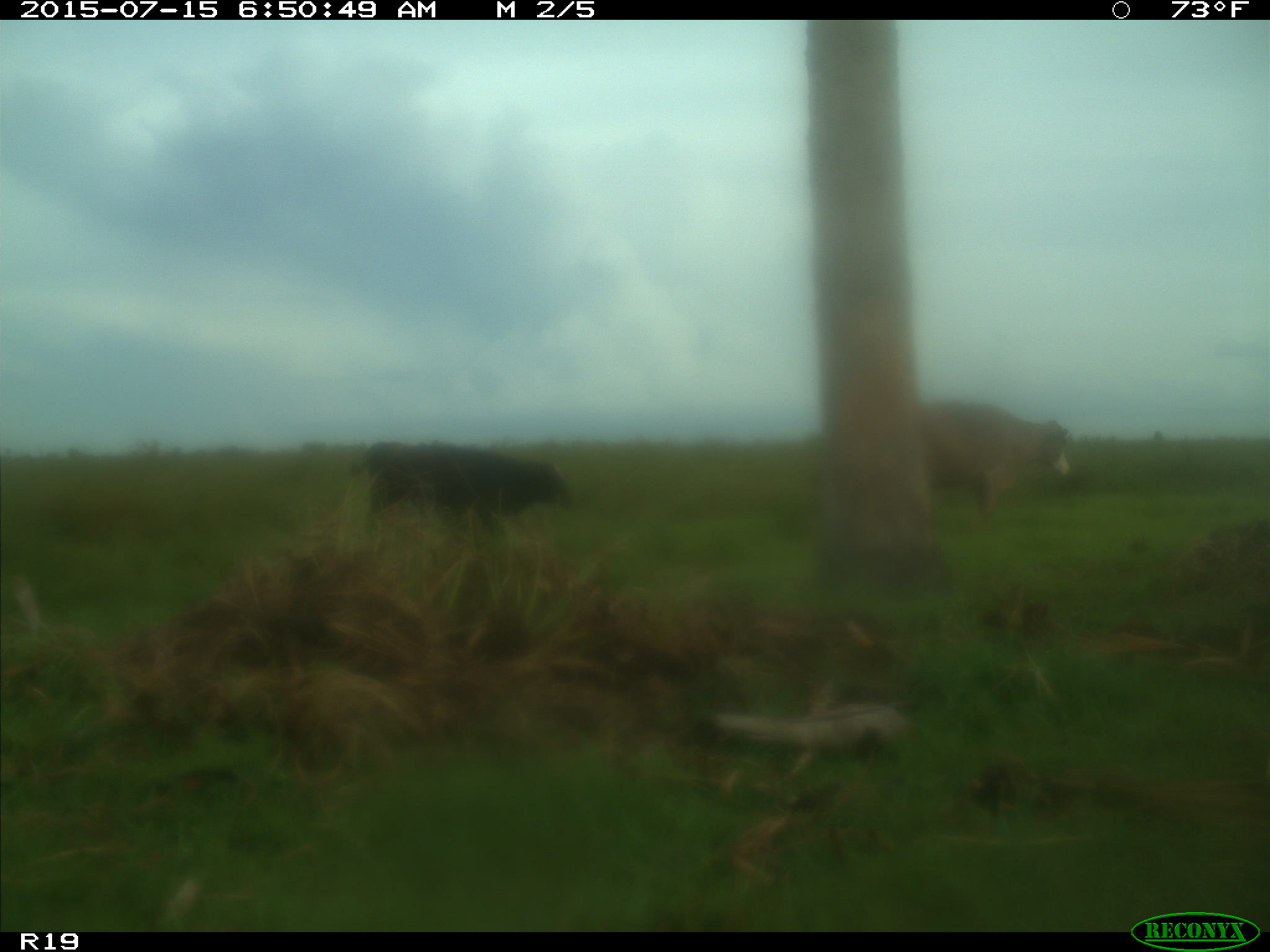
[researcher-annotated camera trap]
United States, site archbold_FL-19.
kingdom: Animalia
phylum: Chordata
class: Mammalia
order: Artiodactyla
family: Bovidae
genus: Bos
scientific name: Bos taurus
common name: domestic cow